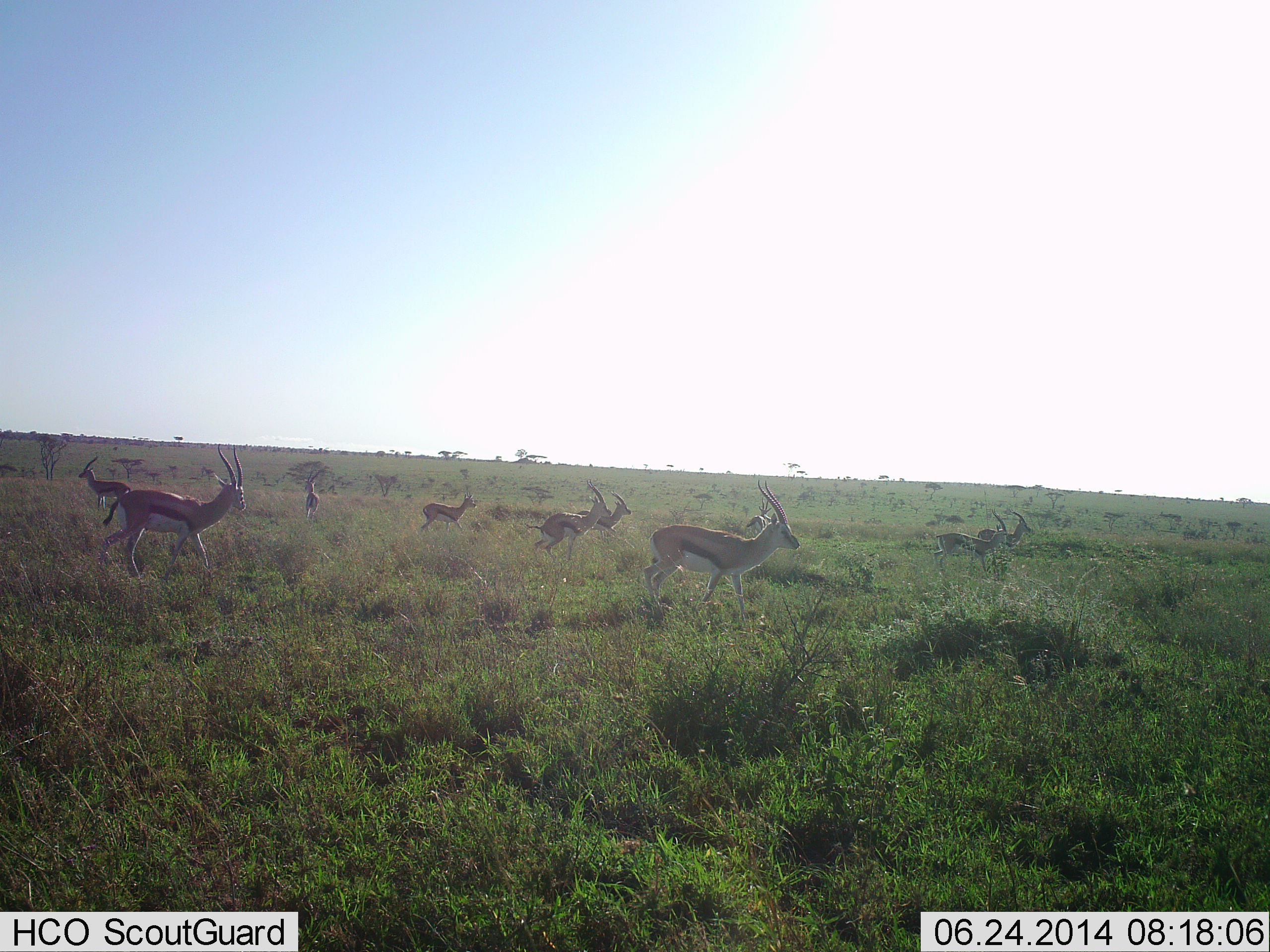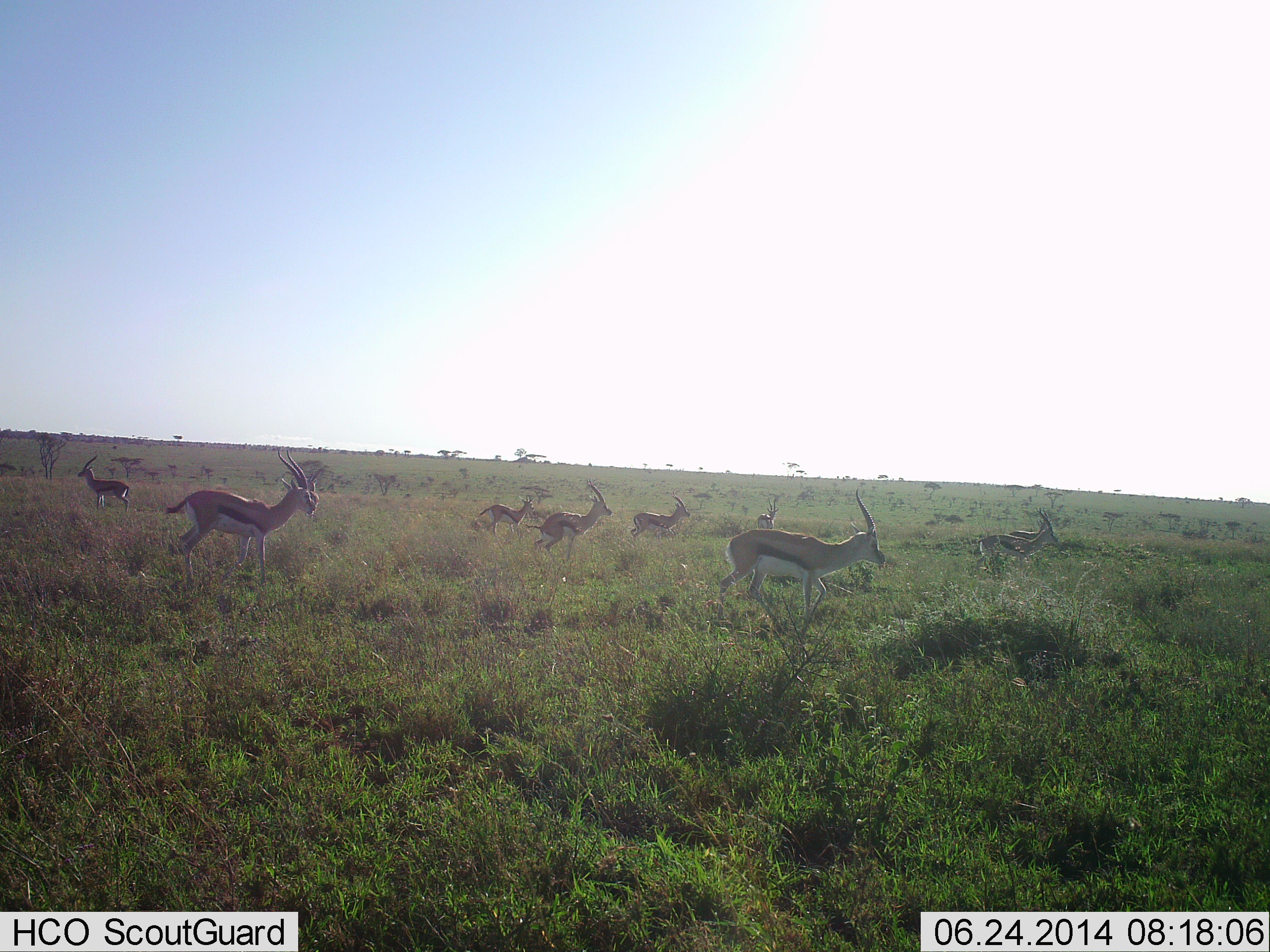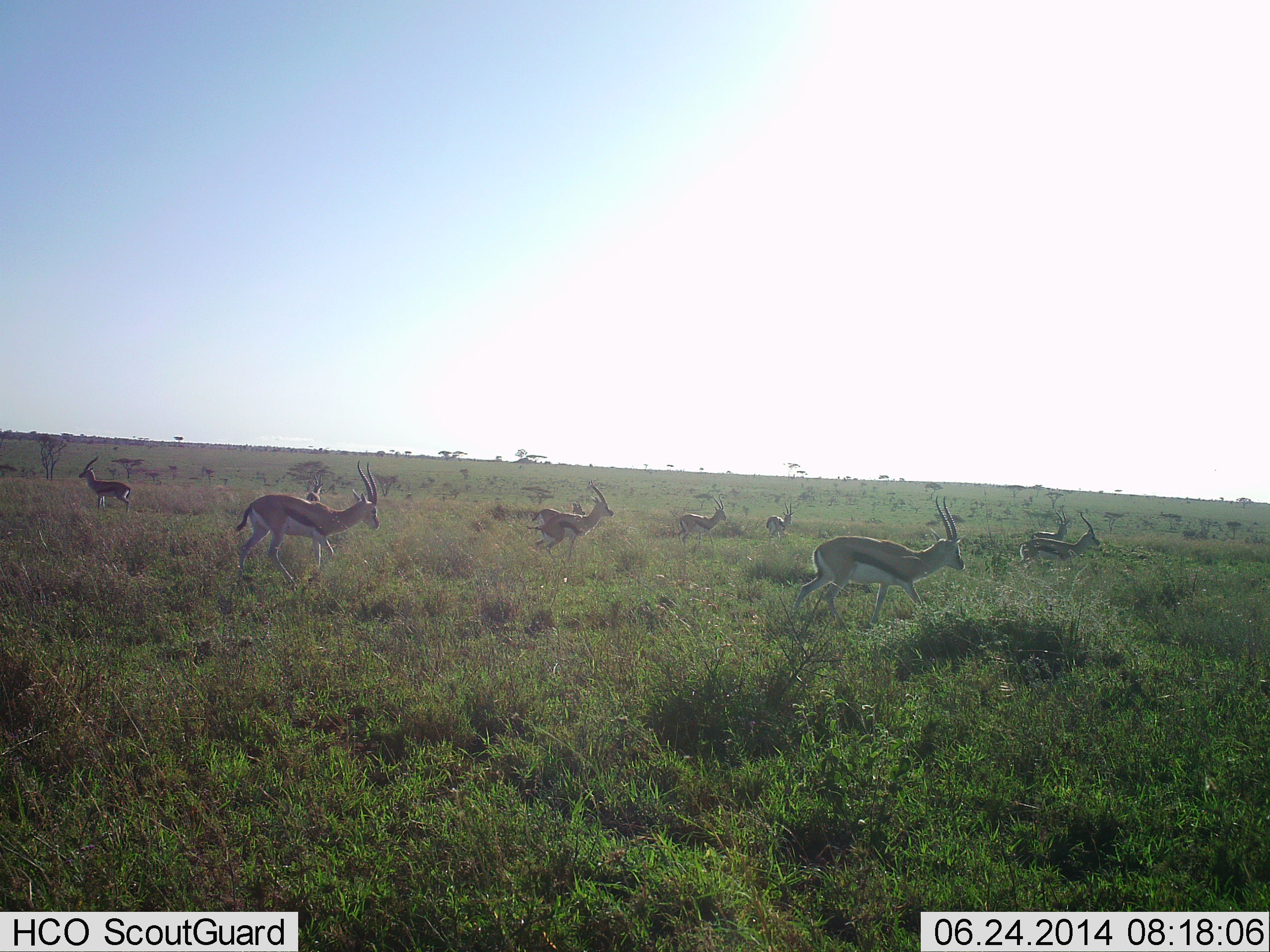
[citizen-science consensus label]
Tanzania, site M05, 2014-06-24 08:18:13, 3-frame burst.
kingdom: Animalia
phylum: Chordata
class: Mammalia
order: Artiodactyla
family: Bovidae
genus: Eudorcas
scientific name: Eudorcas thomsonii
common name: thomson's gazelle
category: gazellethomsons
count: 10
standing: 70%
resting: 0%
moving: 100%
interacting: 0%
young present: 0%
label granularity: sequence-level